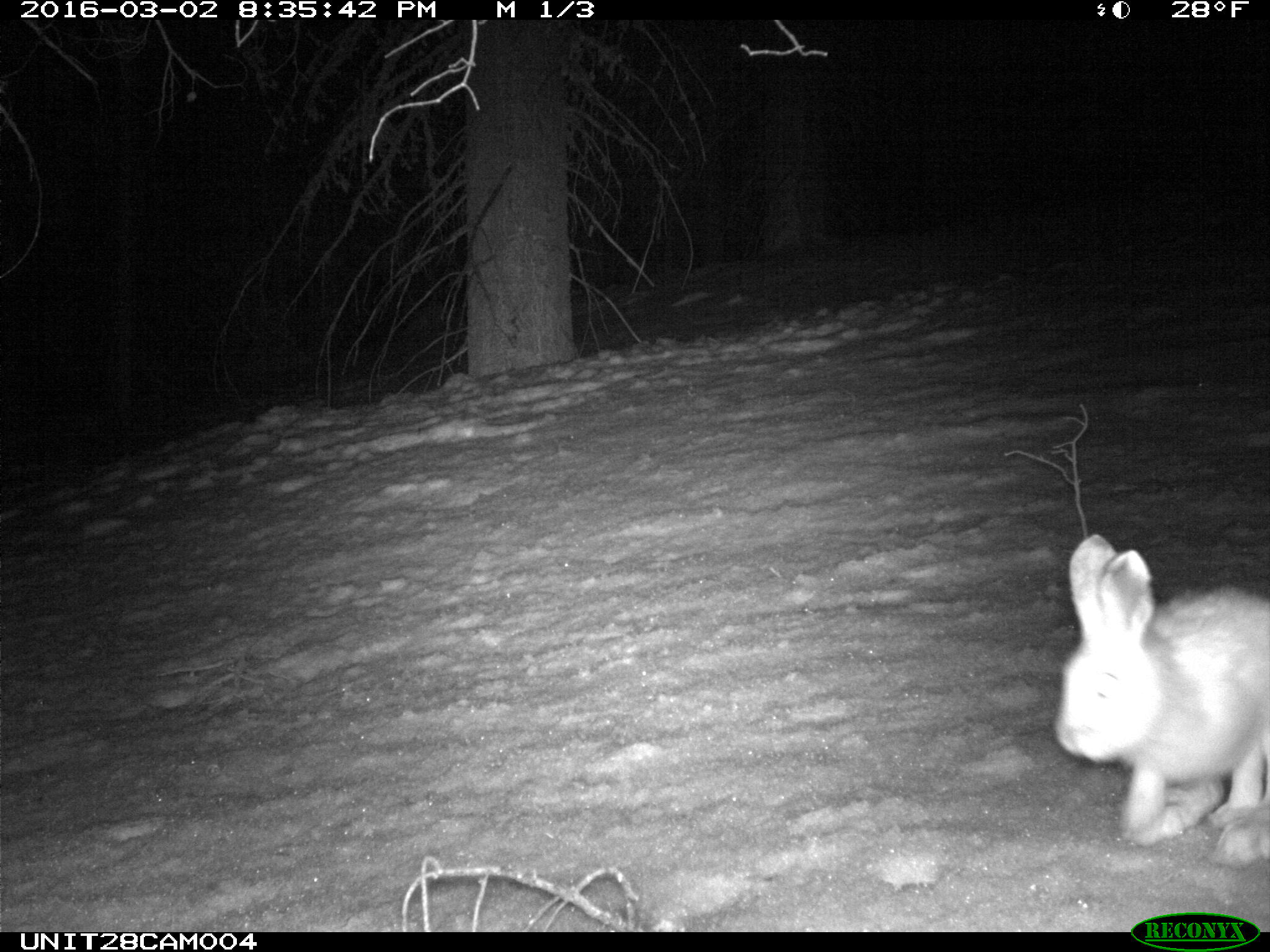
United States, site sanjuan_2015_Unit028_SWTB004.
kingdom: Animalia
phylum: Chordata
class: Mammalia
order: Lagomorpha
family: Leporidae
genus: Lepus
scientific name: Lepus americanus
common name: snowshoe hare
Lepus americanus (snowshoe hare).